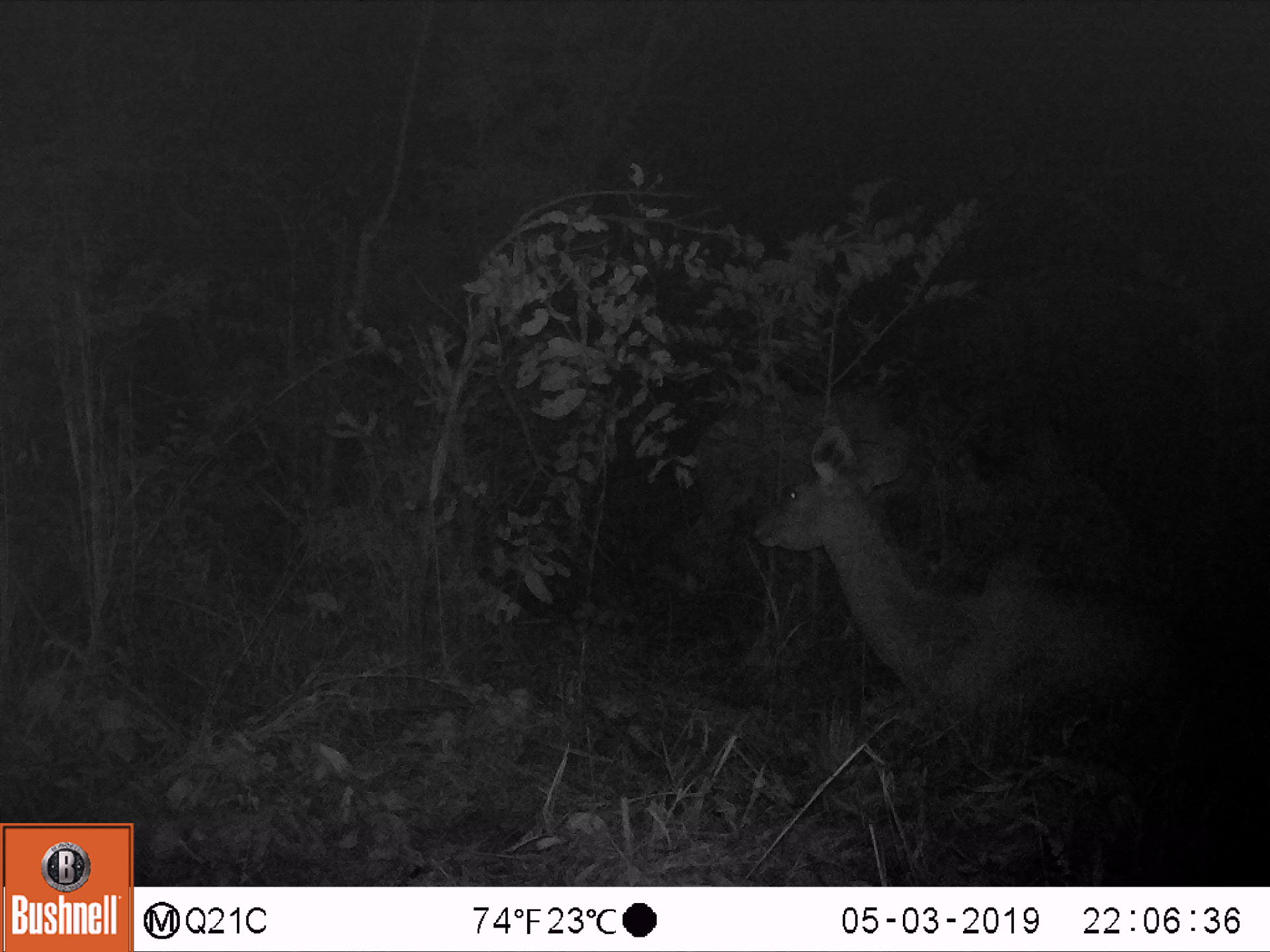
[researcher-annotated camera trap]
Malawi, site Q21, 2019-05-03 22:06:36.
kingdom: Animalia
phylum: Chordata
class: Mammalia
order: Artiodactyla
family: Bovidae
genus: Tragelaphus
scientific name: Tragelaphus strepsiceros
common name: greater kudu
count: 1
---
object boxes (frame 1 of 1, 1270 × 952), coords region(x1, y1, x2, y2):
greater kudu: region(747, 418, 1207, 751)